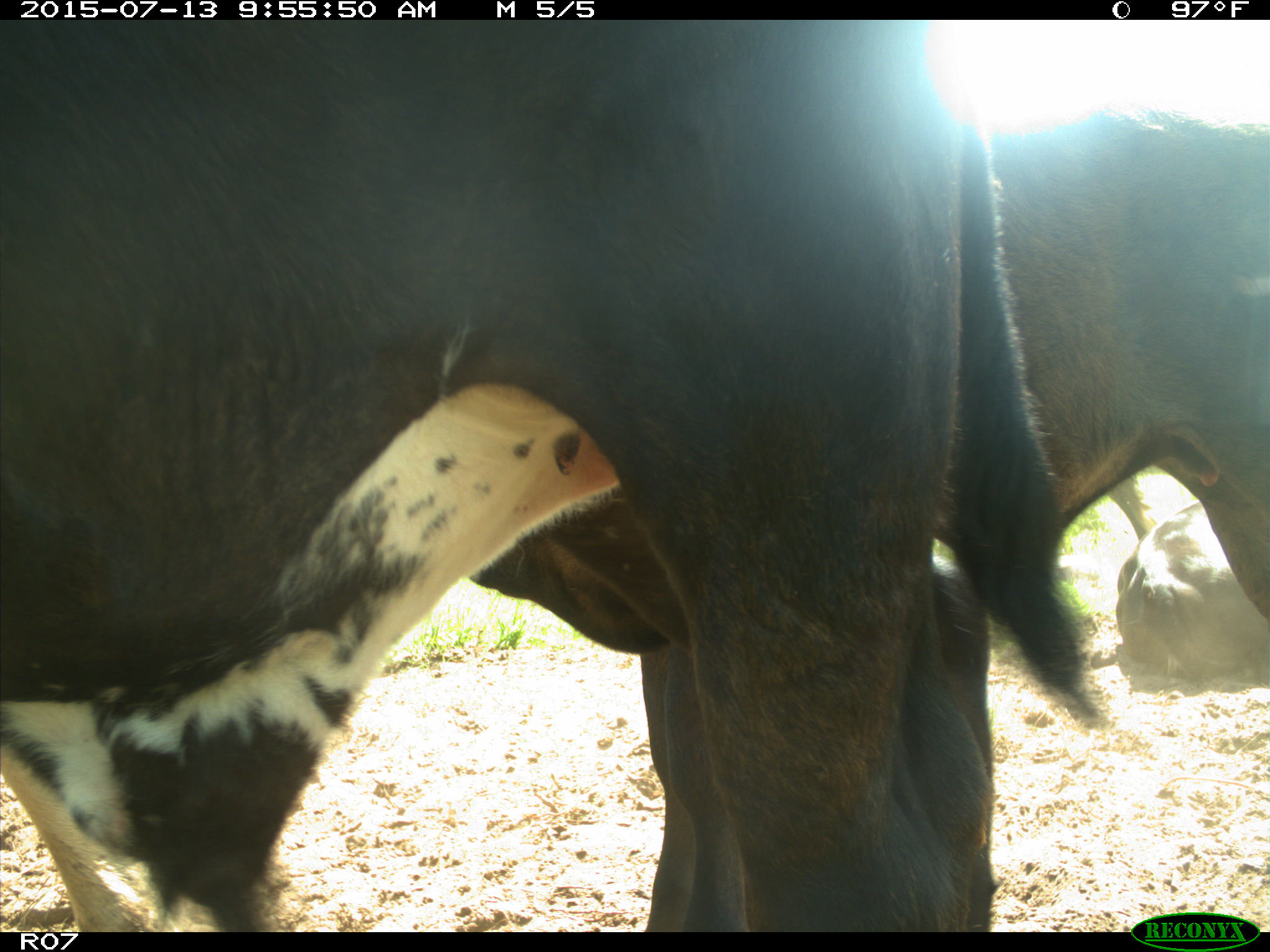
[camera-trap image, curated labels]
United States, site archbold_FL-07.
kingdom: Animalia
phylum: Chordata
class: Mammalia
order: Artiodactyla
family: Bovidae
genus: Bos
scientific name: Bos taurus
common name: domestic cow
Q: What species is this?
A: Bos taurus (domestic cow).